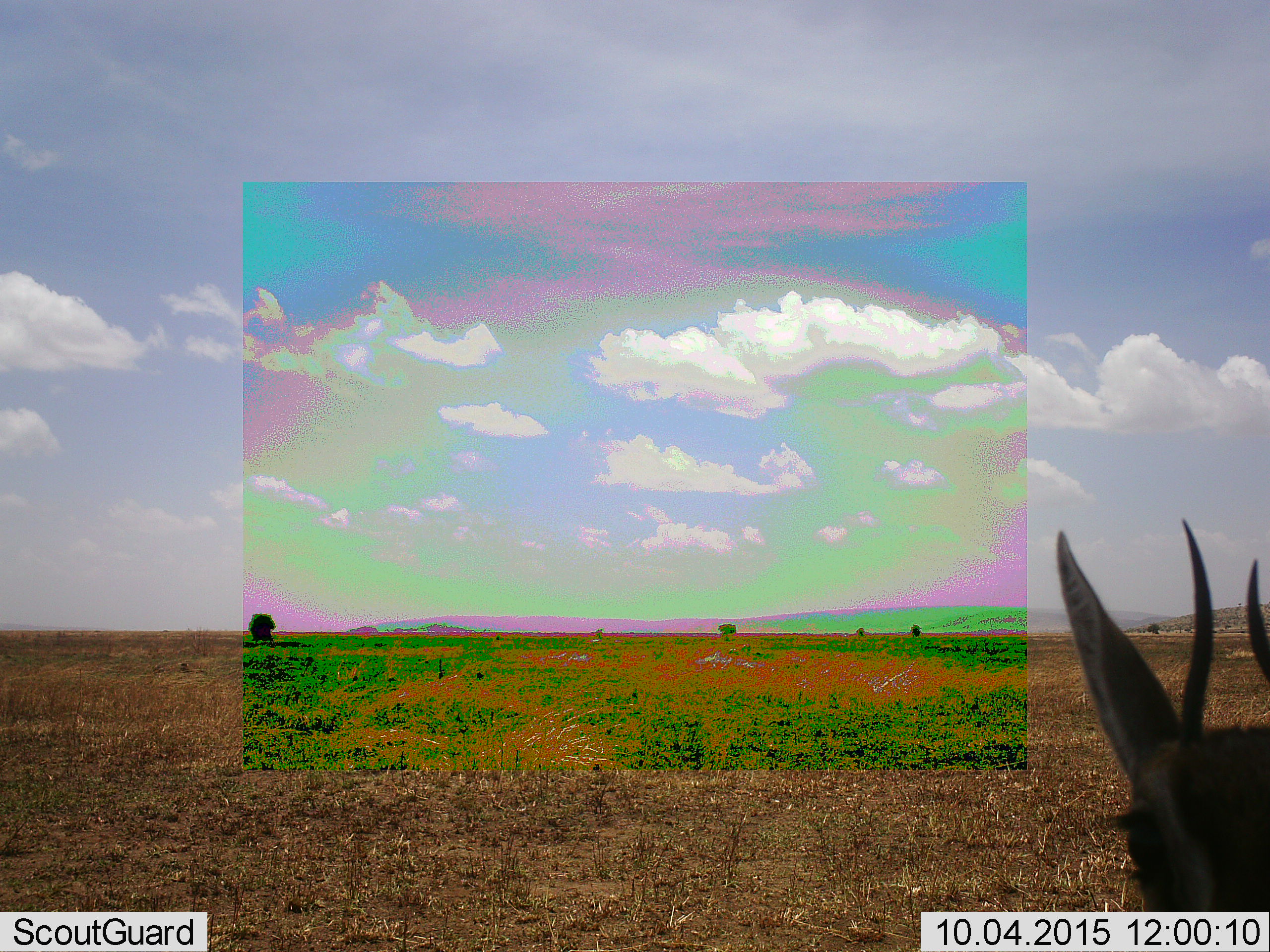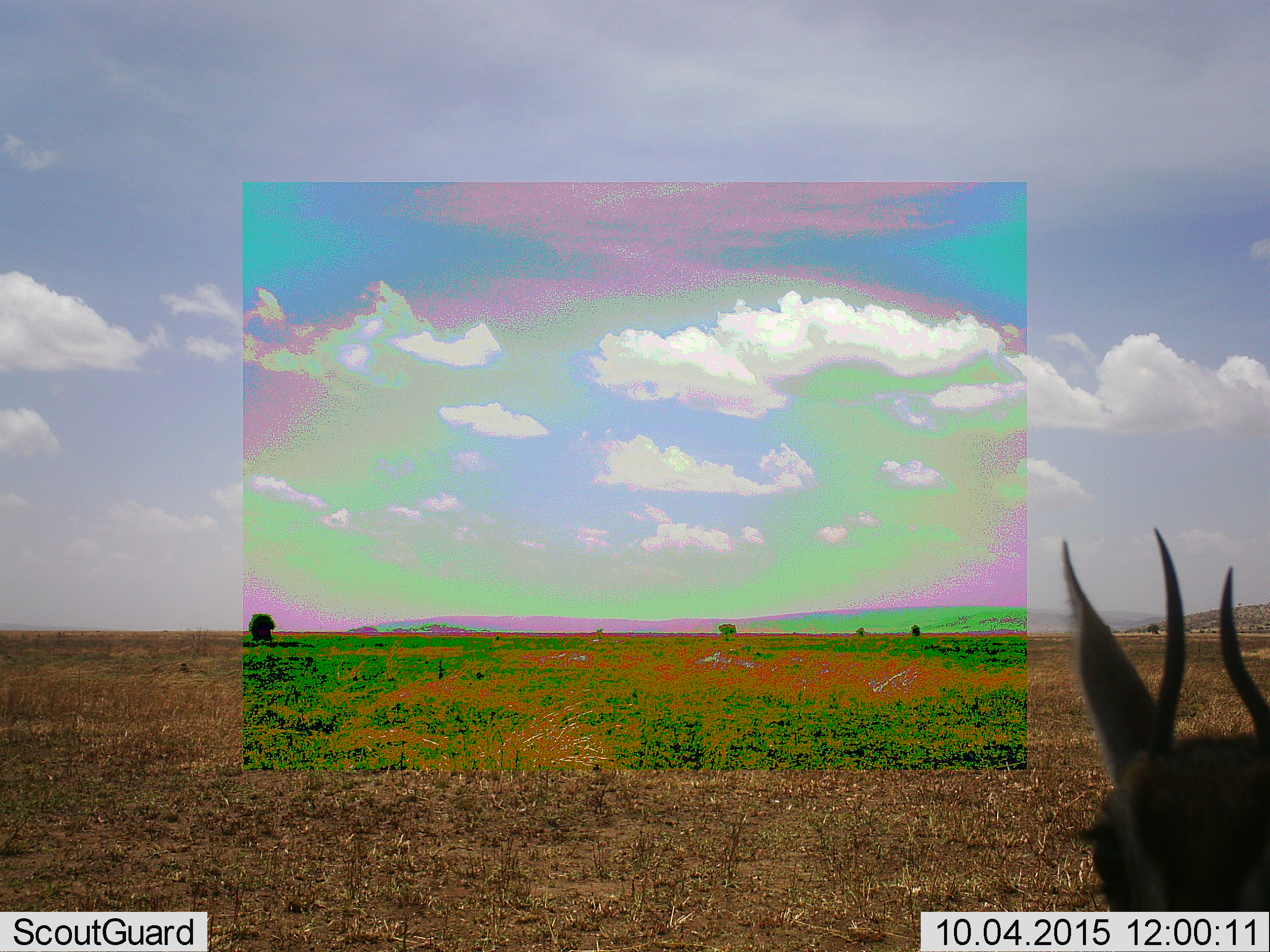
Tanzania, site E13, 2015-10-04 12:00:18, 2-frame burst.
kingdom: Animalia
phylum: Chordata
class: Mammalia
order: Artiodactyla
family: Bovidae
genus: Eudorcas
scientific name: Eudorcas thomsonii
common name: thomson's gazelle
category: gazellethomsons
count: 1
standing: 91%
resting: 0%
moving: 0%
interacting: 9%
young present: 0%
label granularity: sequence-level